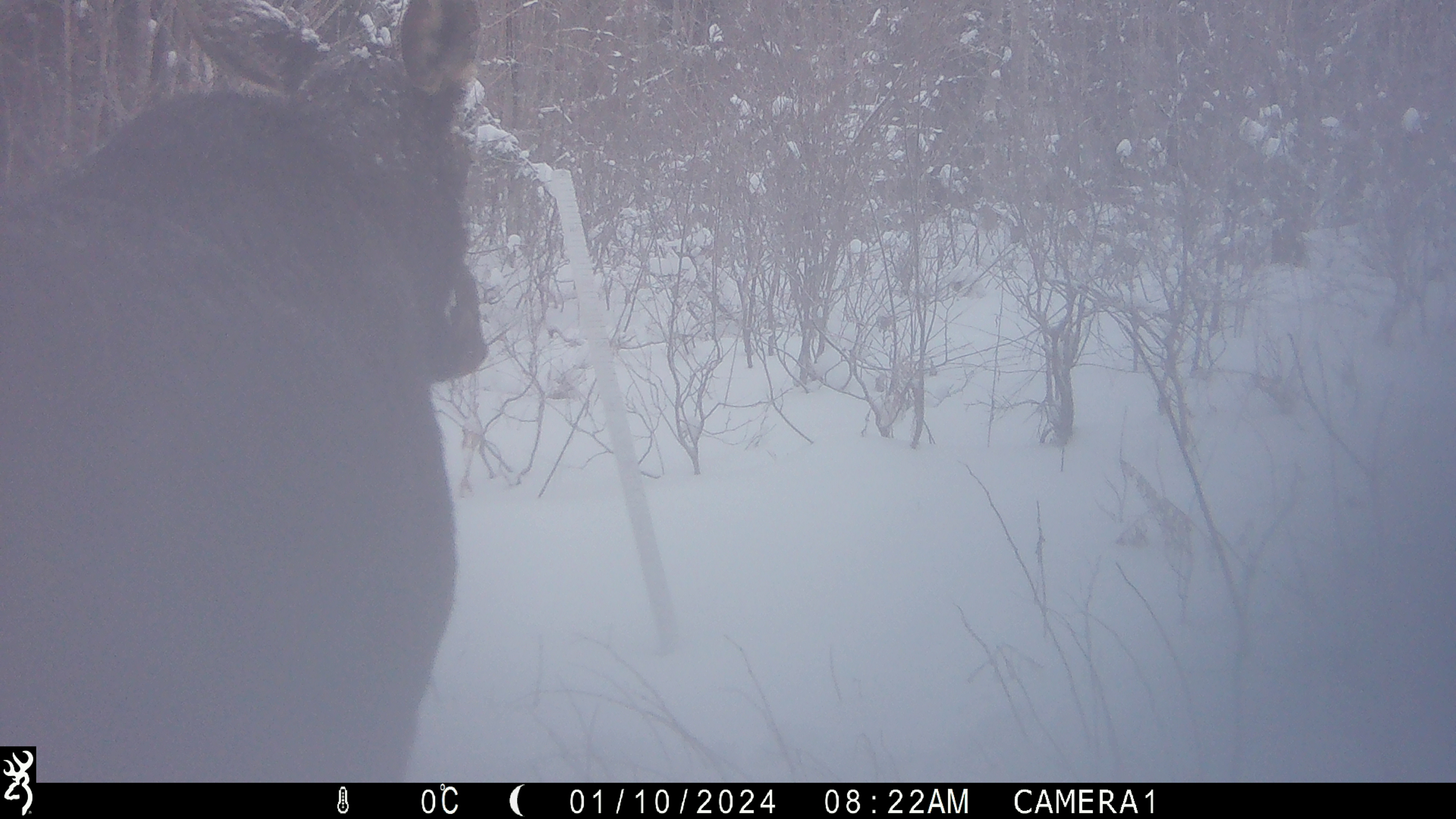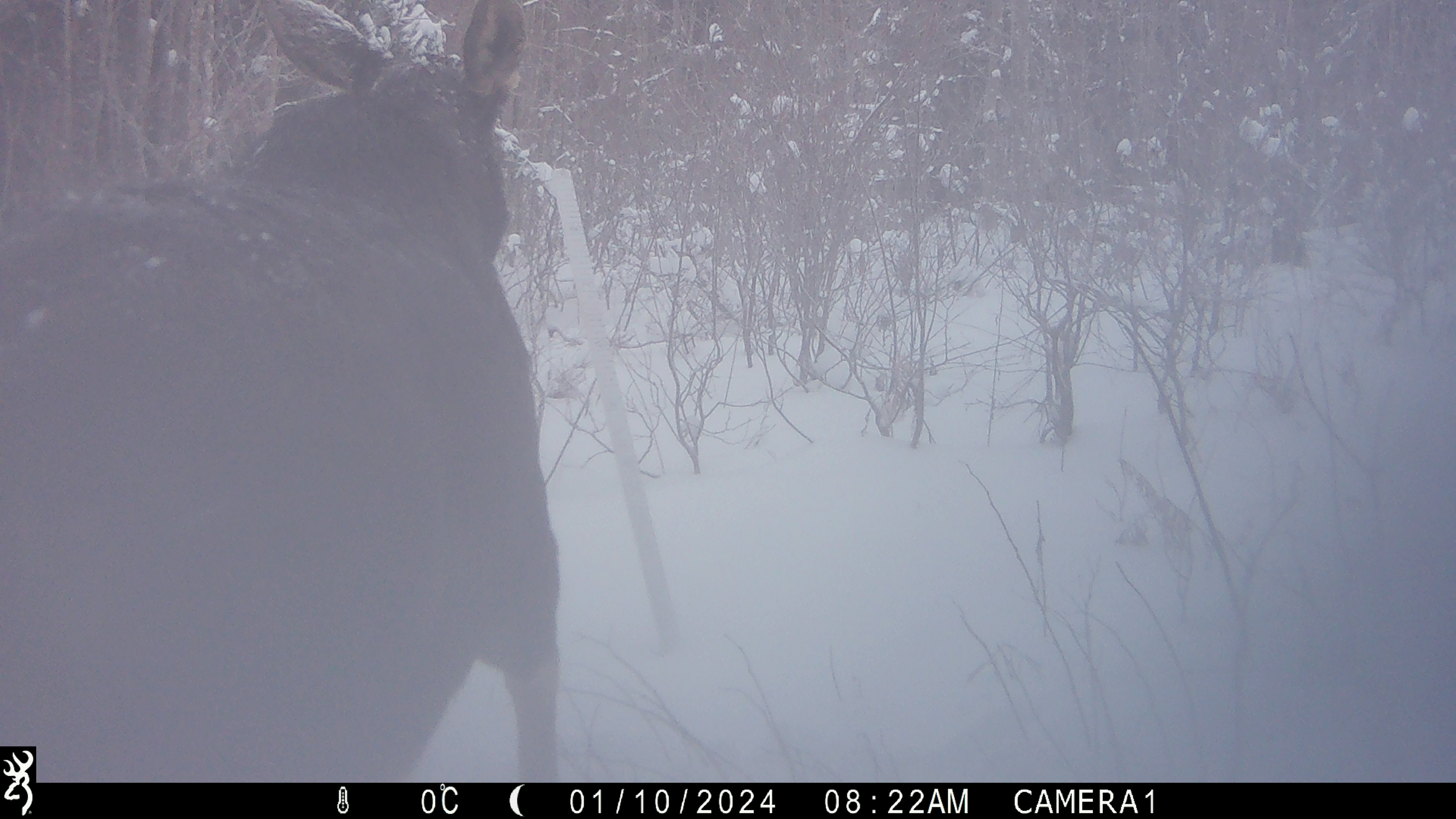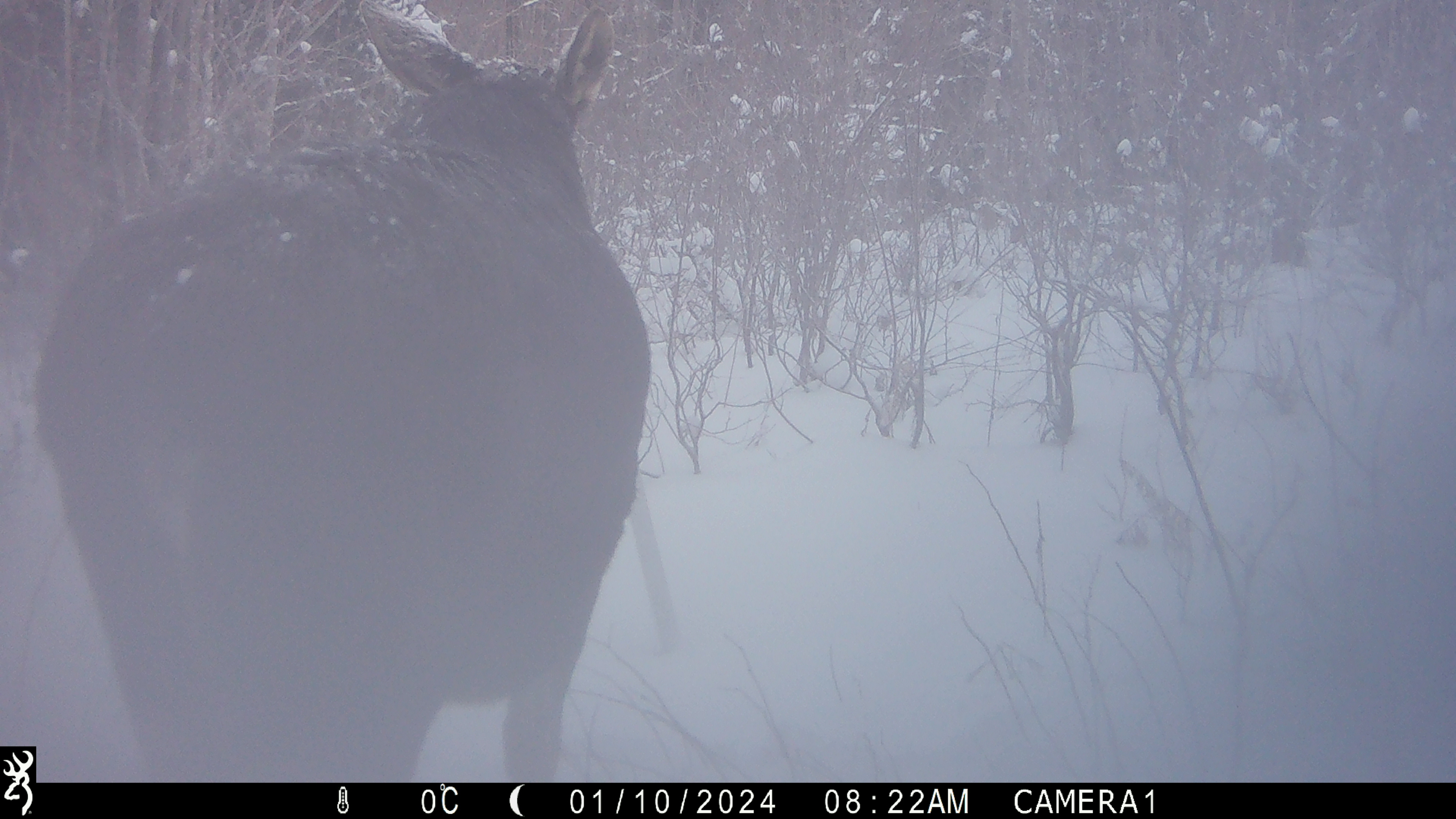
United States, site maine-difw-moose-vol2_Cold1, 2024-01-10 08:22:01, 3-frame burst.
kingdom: Animalia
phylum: Chordata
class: Mammalia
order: Artiodactyla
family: Cervidae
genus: Alces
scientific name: Alces alces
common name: moose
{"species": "moose (Alces alces)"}